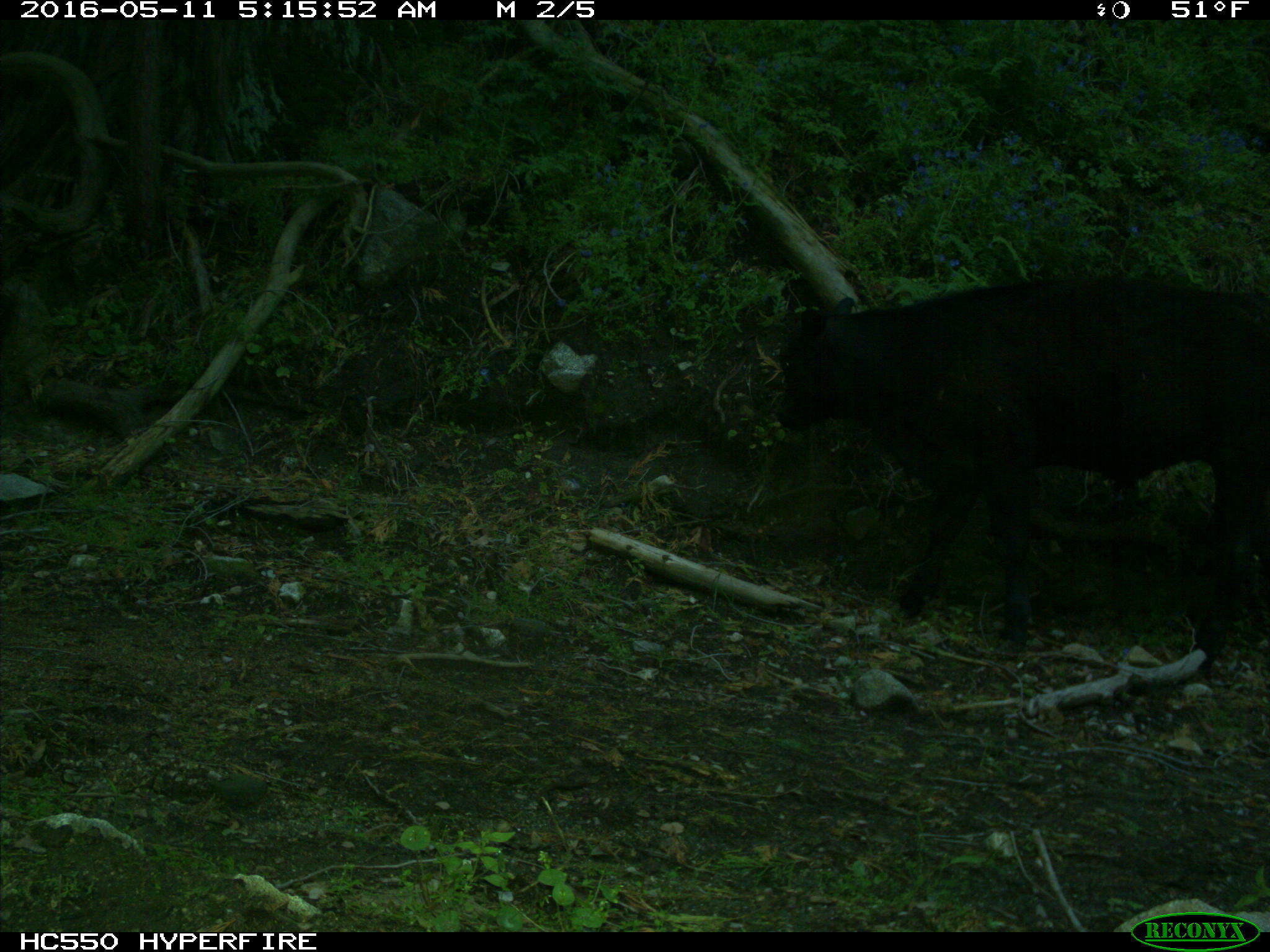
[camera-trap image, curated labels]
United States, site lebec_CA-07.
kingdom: Animalia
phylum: Chordata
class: Mammalia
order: Artiodactyla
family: Bovidae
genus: Bos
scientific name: Bos taurus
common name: domestic cow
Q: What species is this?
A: Bos taurus (domestic cow).